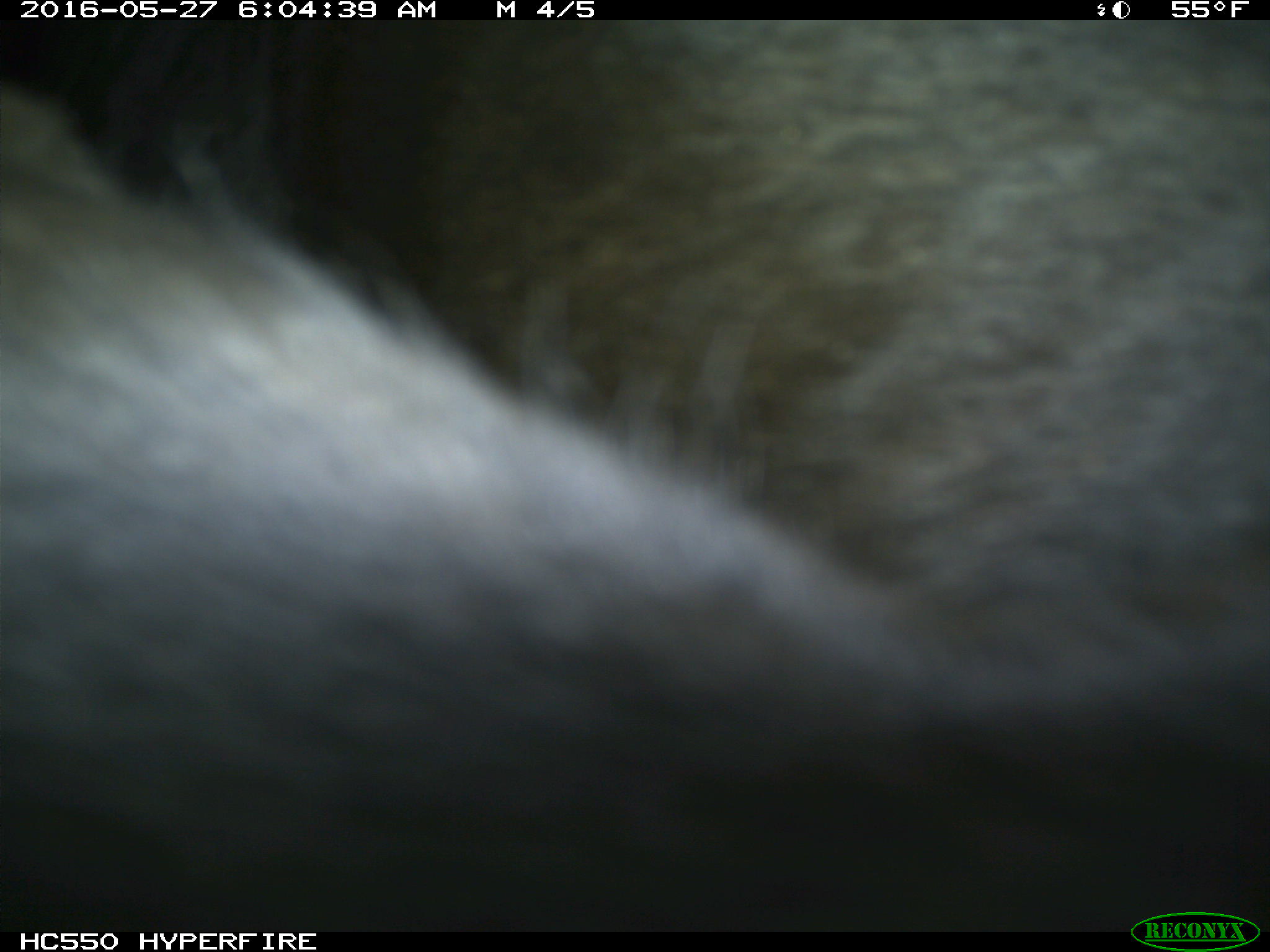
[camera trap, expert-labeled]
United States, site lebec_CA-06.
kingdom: Animalia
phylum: Chordata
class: Mammalia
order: Artiodactyla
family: Bovidae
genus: Bos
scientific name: Bos taurus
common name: domestic cow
Bos taurus (domestic cow).